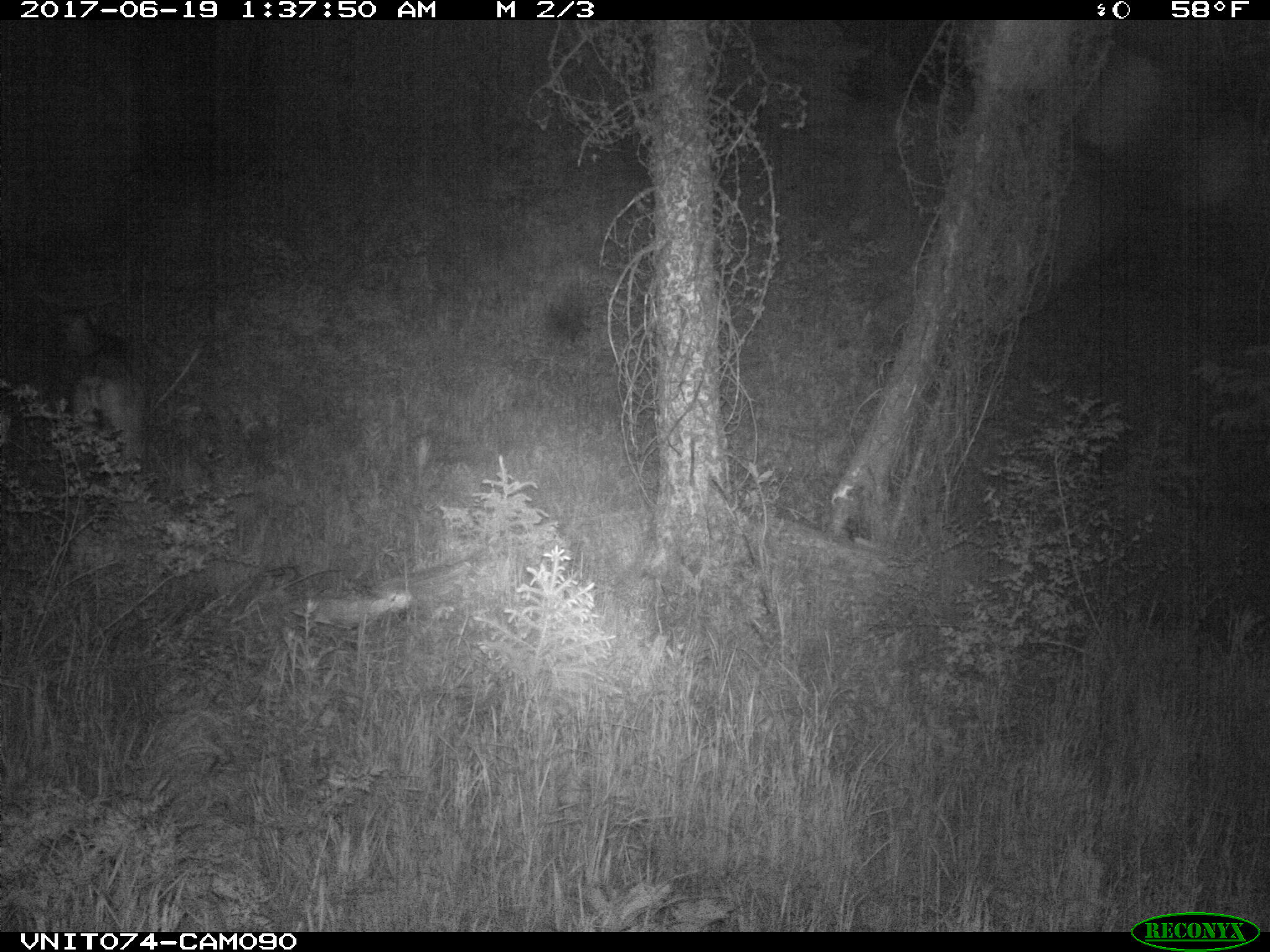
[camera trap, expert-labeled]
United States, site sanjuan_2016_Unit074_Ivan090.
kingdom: Animalia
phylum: Chordata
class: Mammalia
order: Artiodactyla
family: Cervidae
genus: Odocoileus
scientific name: Odocoileus hemionus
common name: mule deer